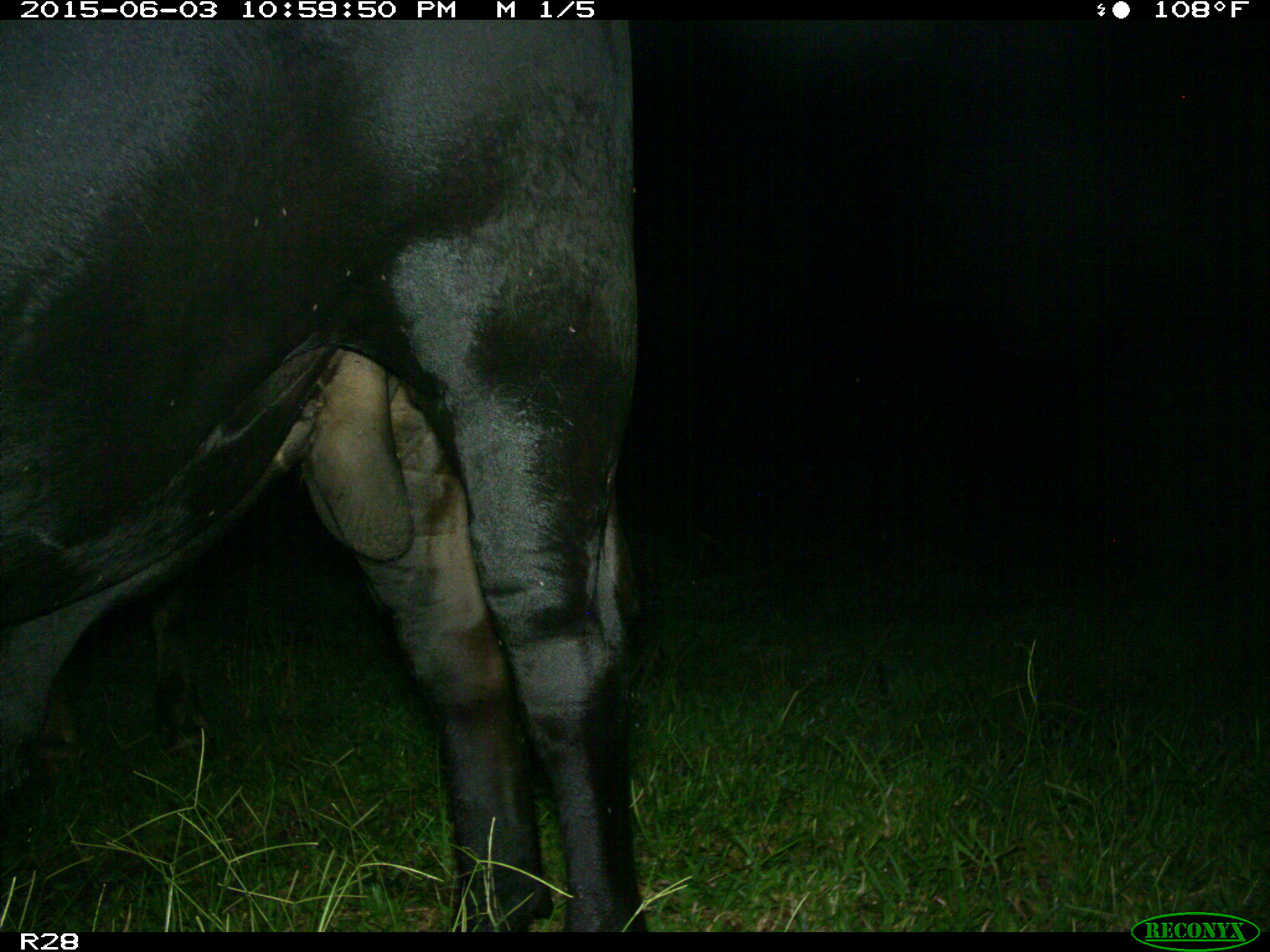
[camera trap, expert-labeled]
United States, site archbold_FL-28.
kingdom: Animalia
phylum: Chordata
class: Mammalia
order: Artiodactyla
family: Bovidae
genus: Bos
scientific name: Bos taurus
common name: domestic cow